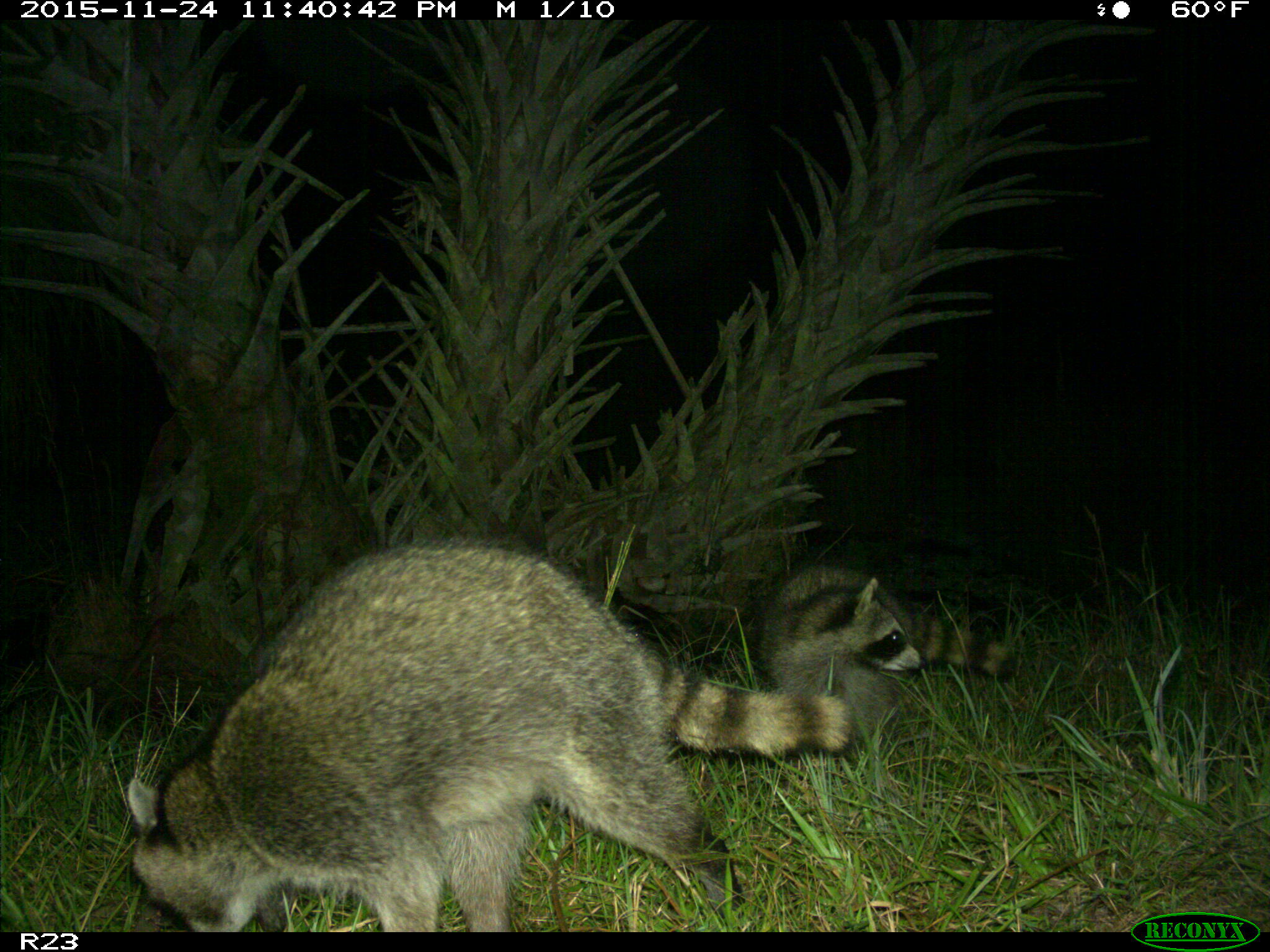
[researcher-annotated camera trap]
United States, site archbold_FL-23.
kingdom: Animalia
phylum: Chordata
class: Mammalia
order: Carnivora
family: Procyonidae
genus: Procyon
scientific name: Procyon lotor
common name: common raccoon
Procyon lotor (common raccoon).